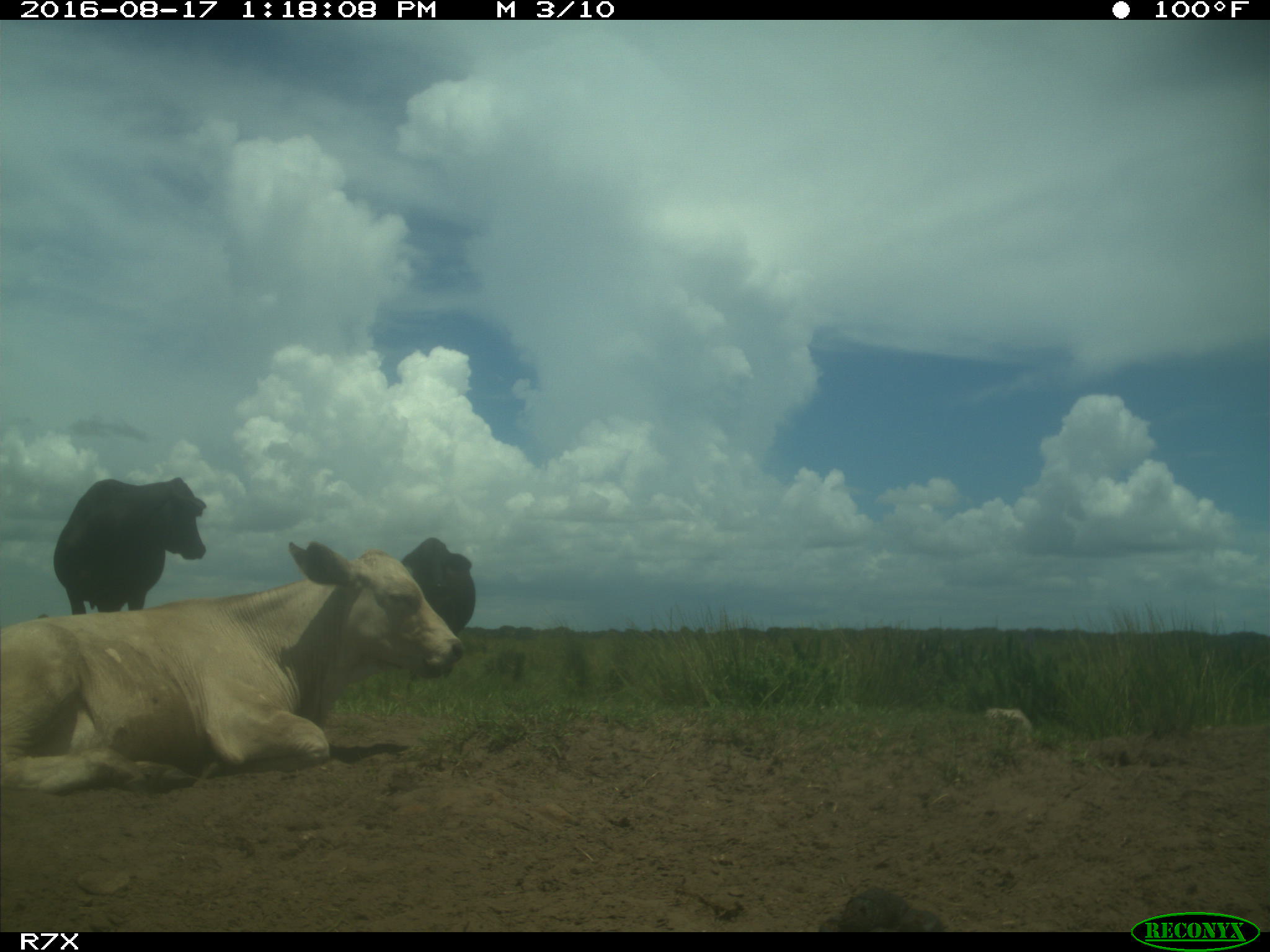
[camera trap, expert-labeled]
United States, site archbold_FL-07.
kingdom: Animalia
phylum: Chordata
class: Mammalia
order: Artiodactyla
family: Bovidae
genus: Bos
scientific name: Bos taurus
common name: domestic cow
Bos taurus (domestic cow).